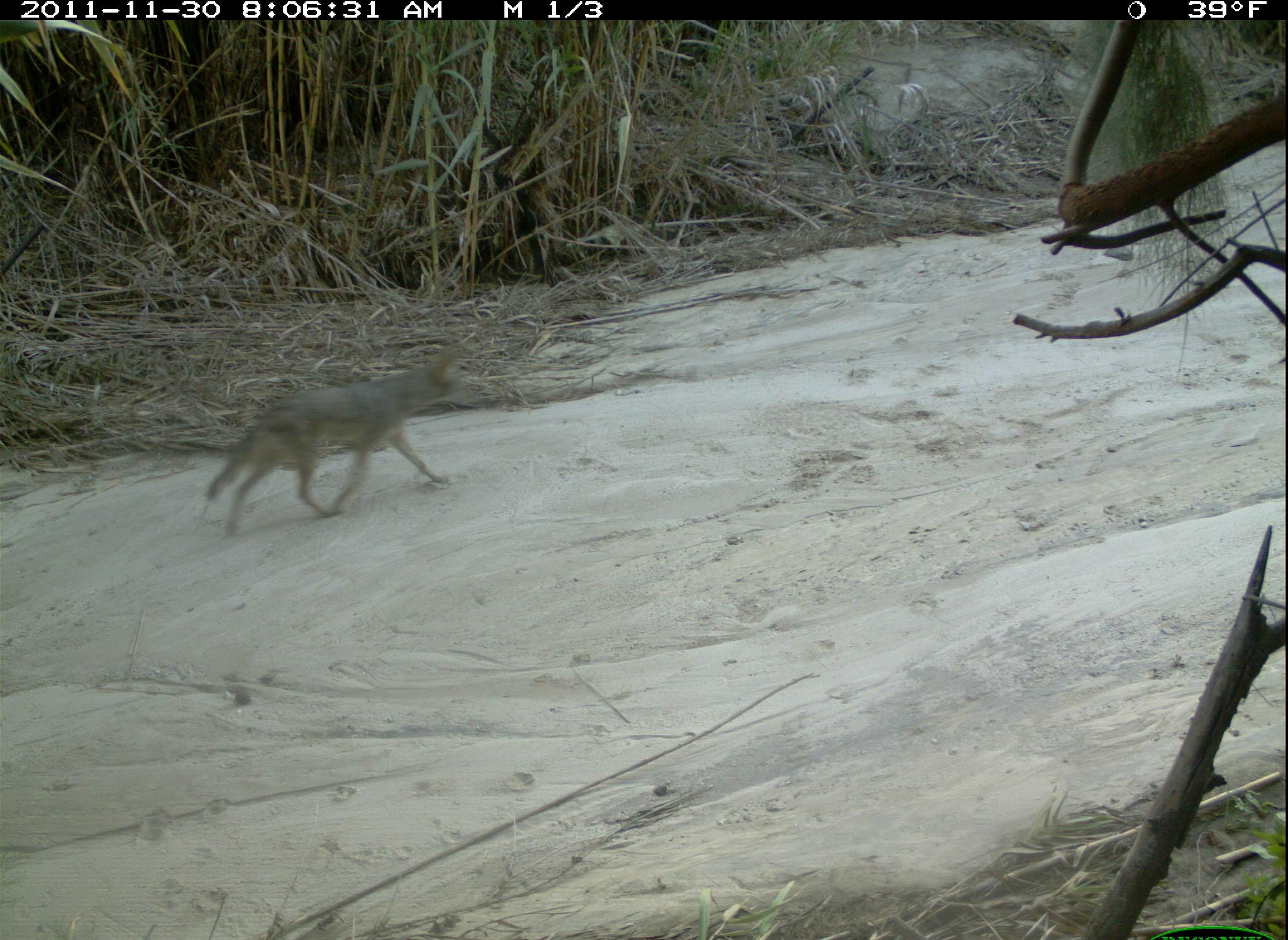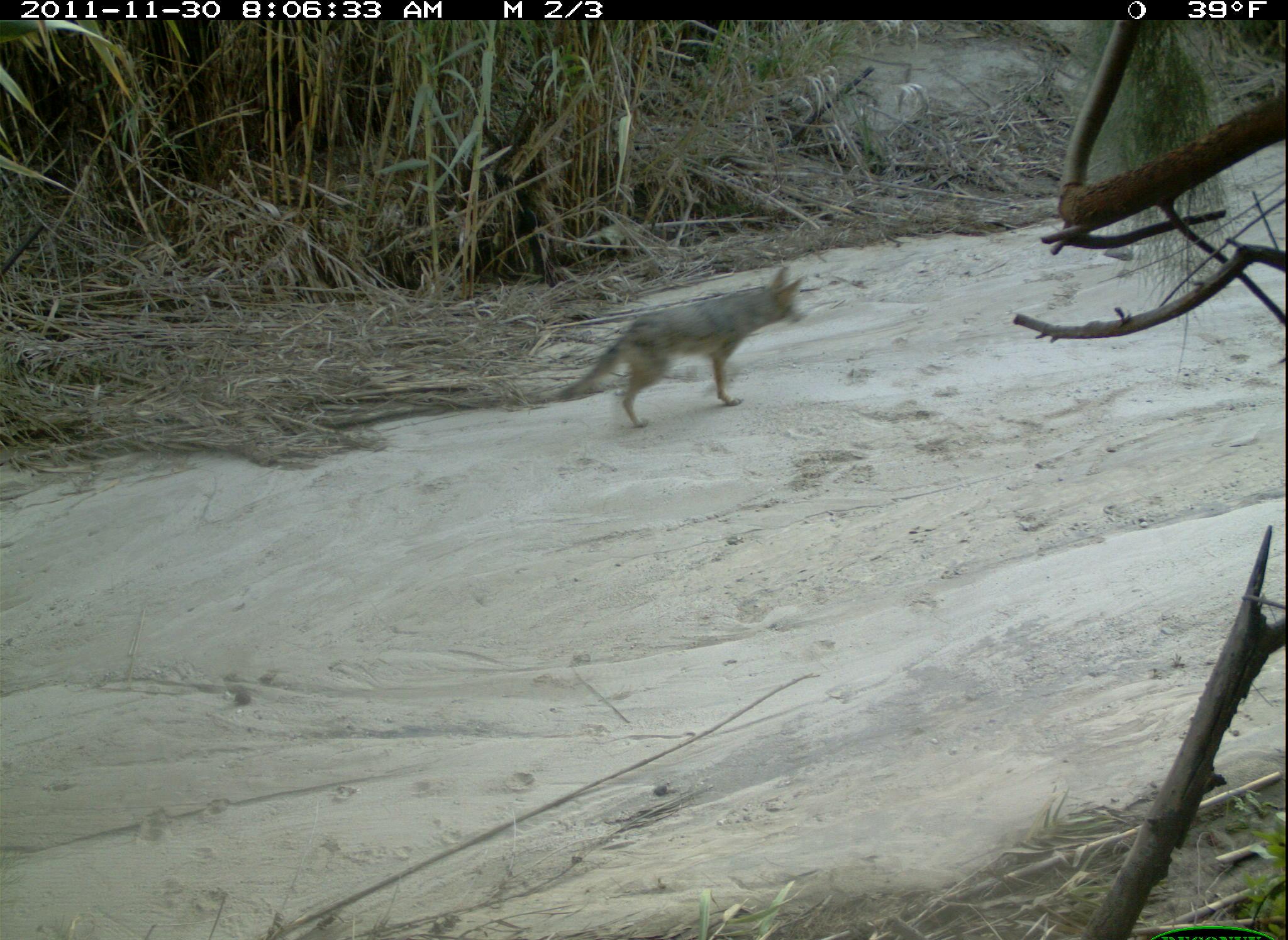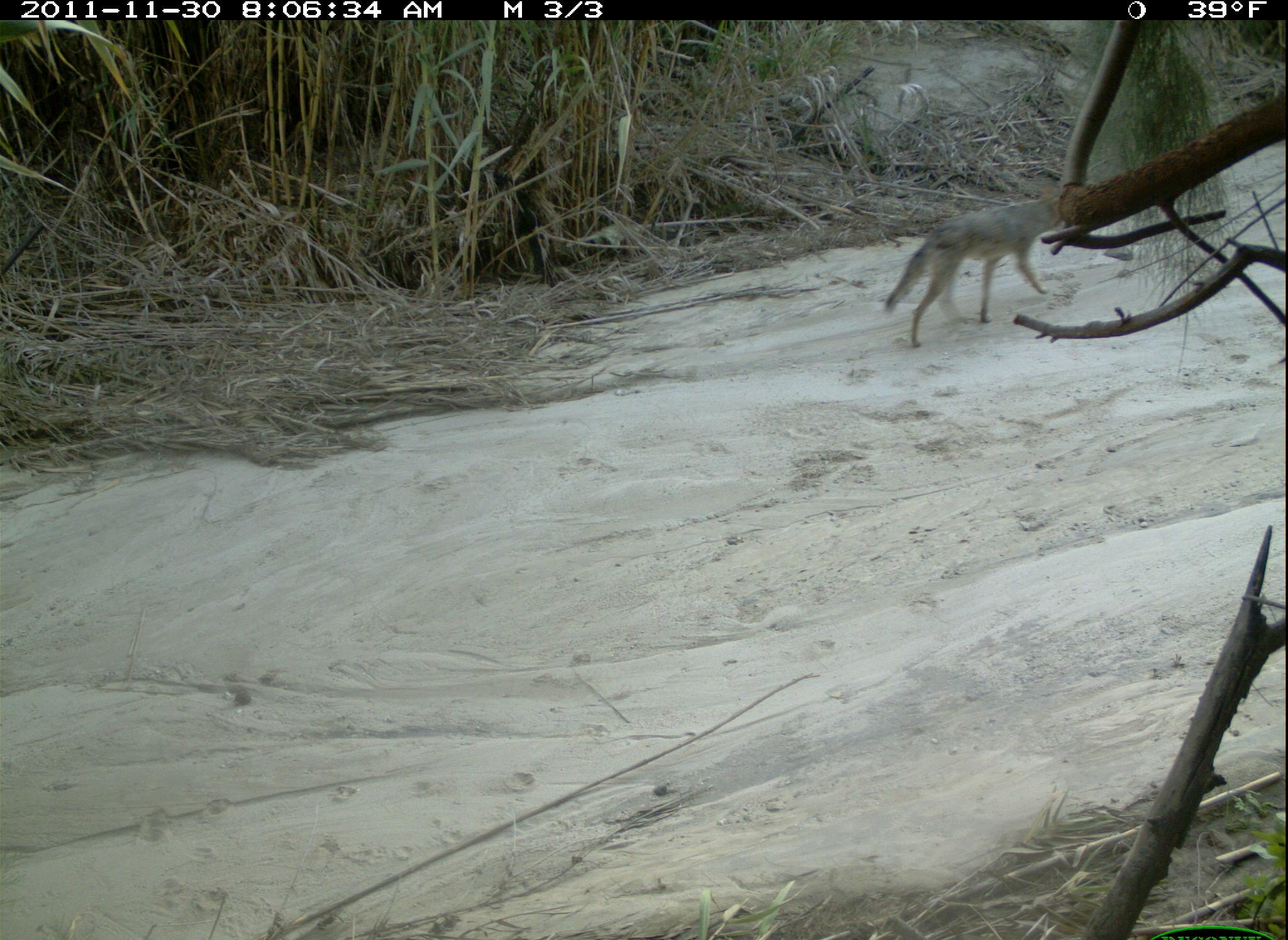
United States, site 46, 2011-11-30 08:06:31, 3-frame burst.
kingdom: Animalia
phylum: Chordata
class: Mammalia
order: Carnivora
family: Canidae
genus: Canis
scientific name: Canis latrans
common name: coyote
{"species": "coyote (Canis latrans)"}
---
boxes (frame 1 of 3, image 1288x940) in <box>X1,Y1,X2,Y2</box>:
coyote: <box>201,335,477,544</box>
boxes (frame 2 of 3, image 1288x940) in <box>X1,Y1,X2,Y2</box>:
coyote: <box>543,256,819,445</box>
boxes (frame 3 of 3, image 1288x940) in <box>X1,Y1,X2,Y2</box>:
coyote: <box>881,176,1090,358</box>